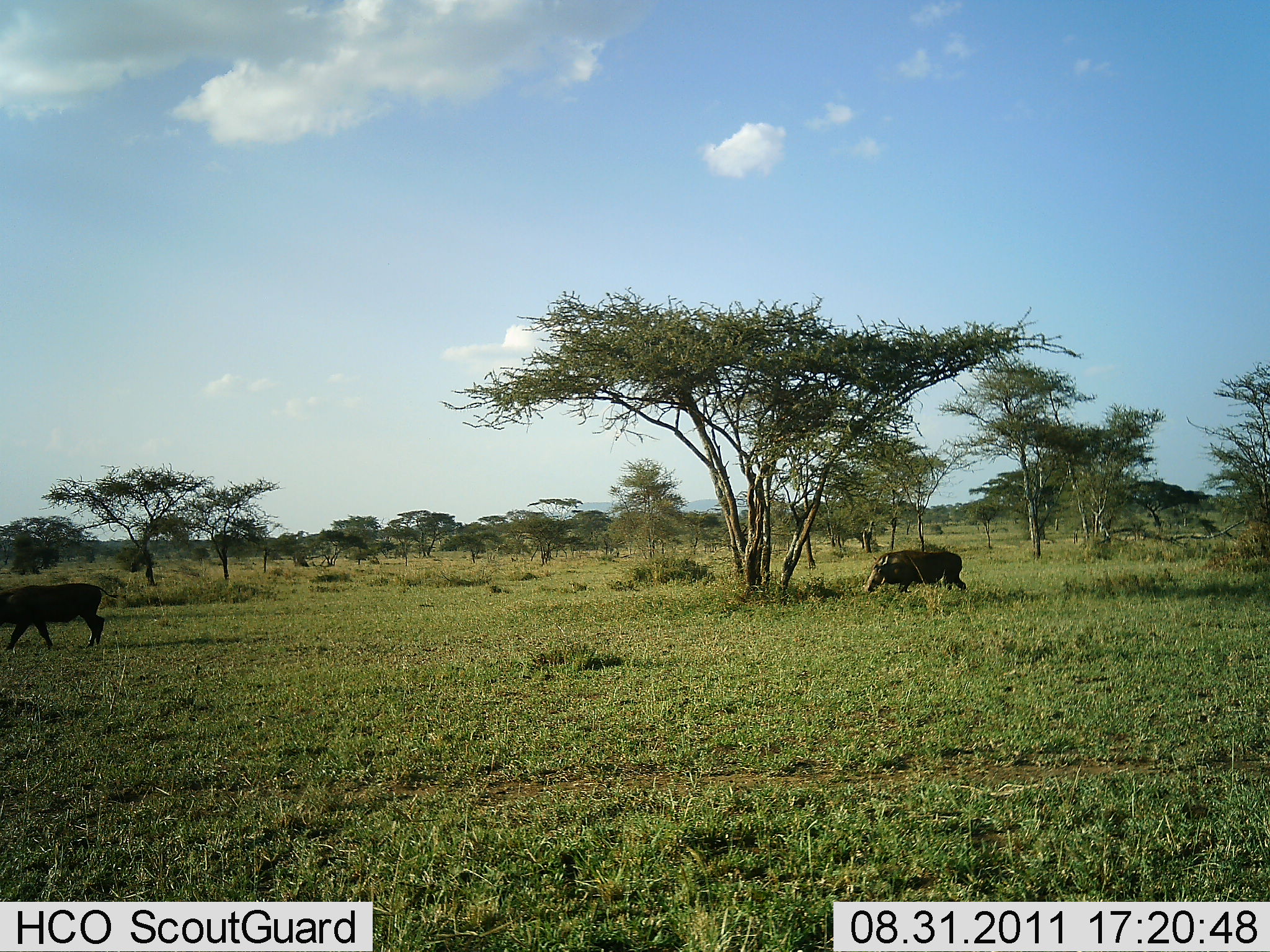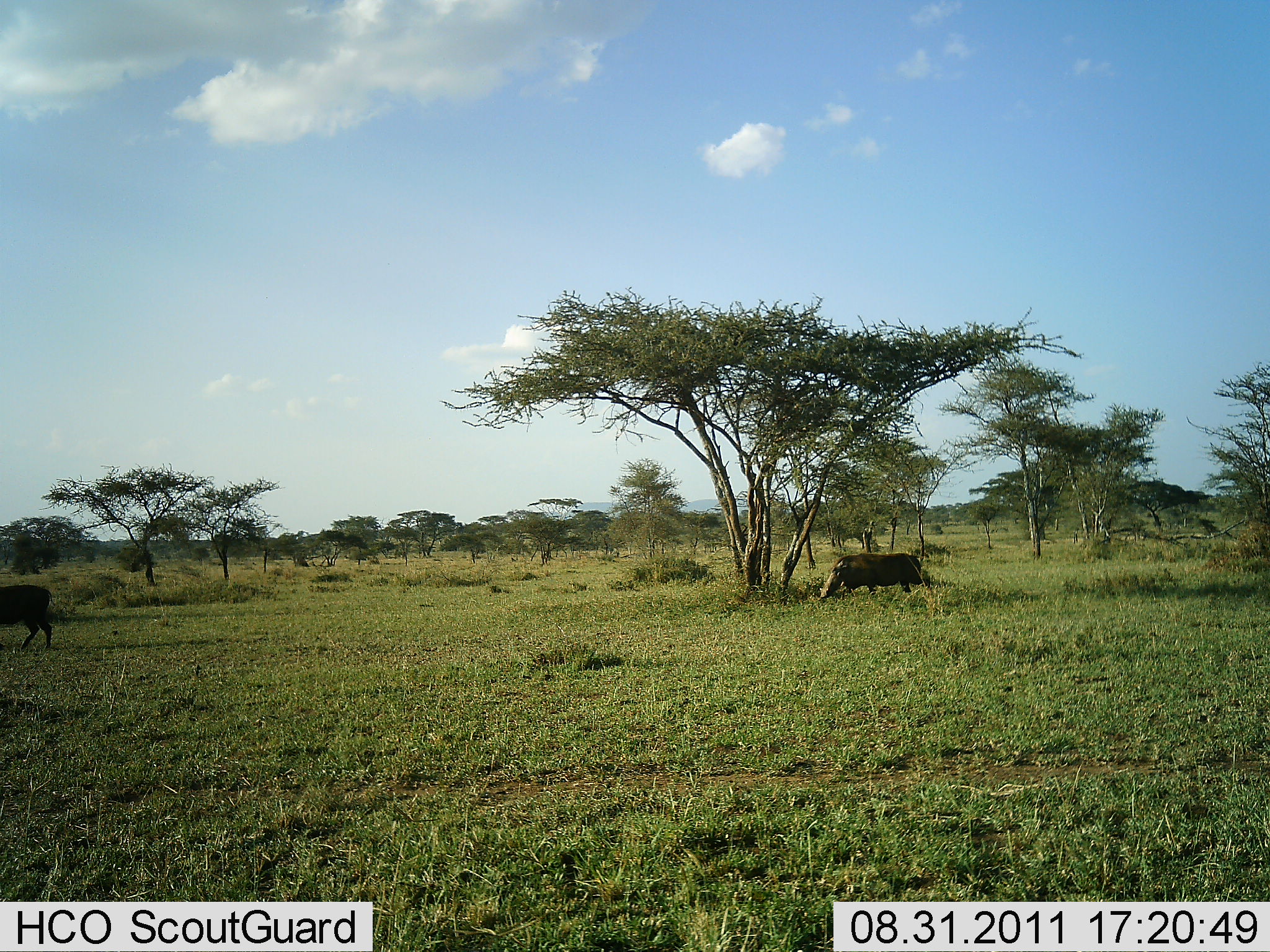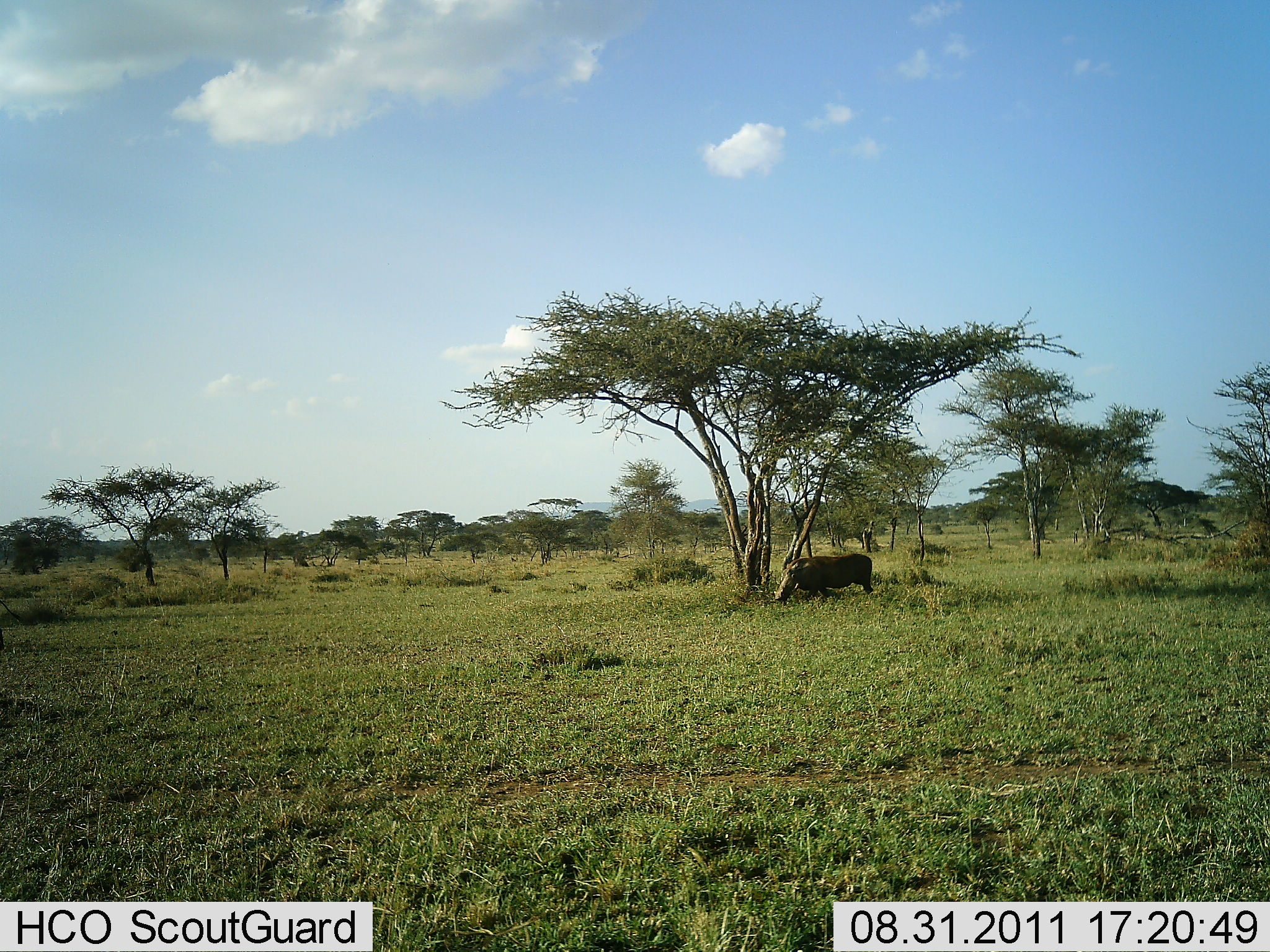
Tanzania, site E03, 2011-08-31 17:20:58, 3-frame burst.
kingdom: Animalia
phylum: Chordata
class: Mammalia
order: Artiodactyla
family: Suidae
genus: Phacochoerus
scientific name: Phacochoerus africanus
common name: warthog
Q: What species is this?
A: Warthog (Phacochoerus africanus).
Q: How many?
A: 2.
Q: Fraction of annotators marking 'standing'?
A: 0%.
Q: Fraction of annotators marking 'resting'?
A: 0%.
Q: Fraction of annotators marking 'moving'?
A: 100%.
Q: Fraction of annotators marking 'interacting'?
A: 0%.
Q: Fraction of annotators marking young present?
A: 0%.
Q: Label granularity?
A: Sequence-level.